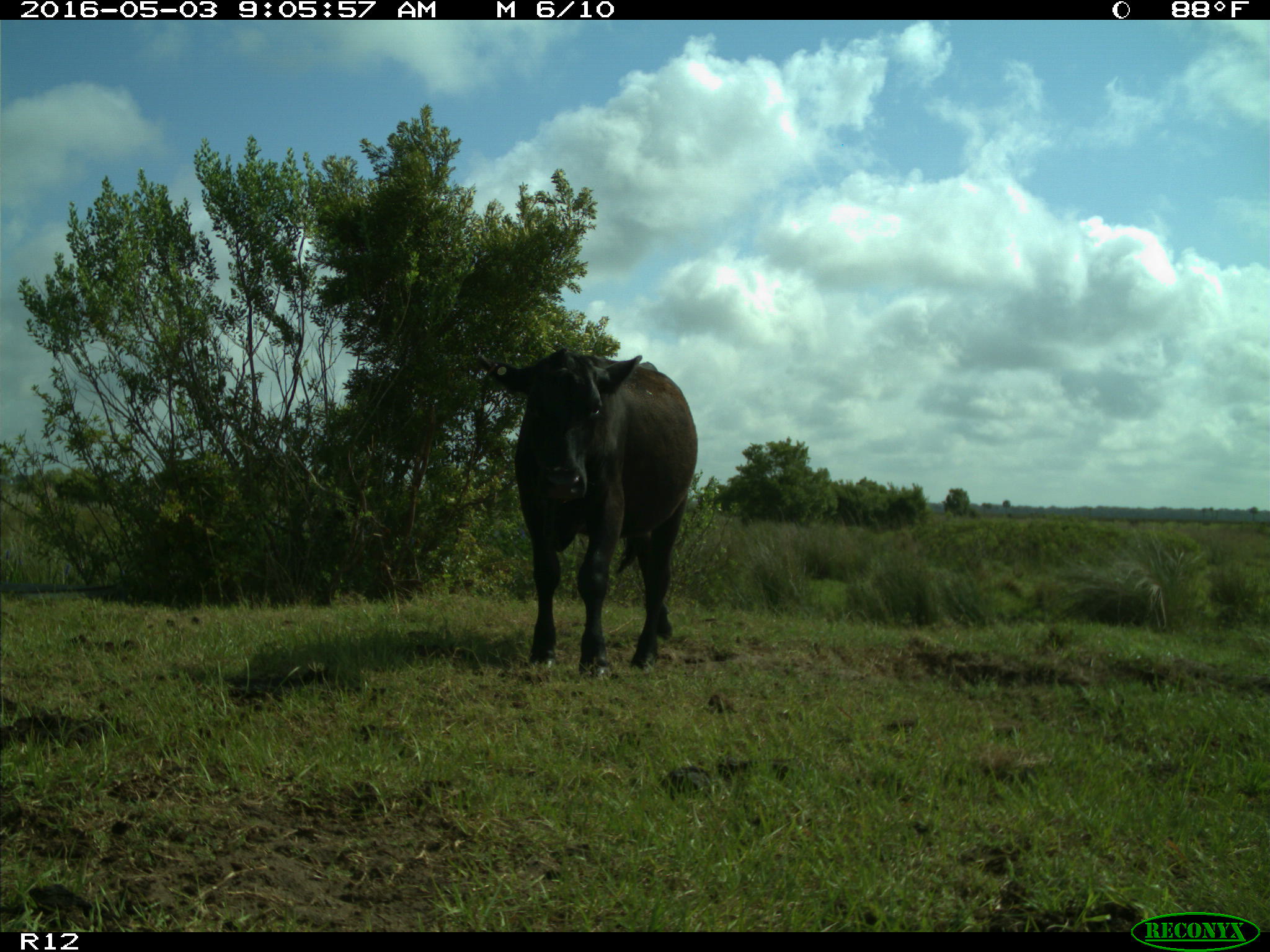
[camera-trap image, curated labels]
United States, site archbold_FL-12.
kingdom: Animalia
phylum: Chordata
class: Mammalia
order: Artiodactyla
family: Bovidae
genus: Bos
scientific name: Bos taurus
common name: domestic cow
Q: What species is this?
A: Bos taurus (domestic cow).